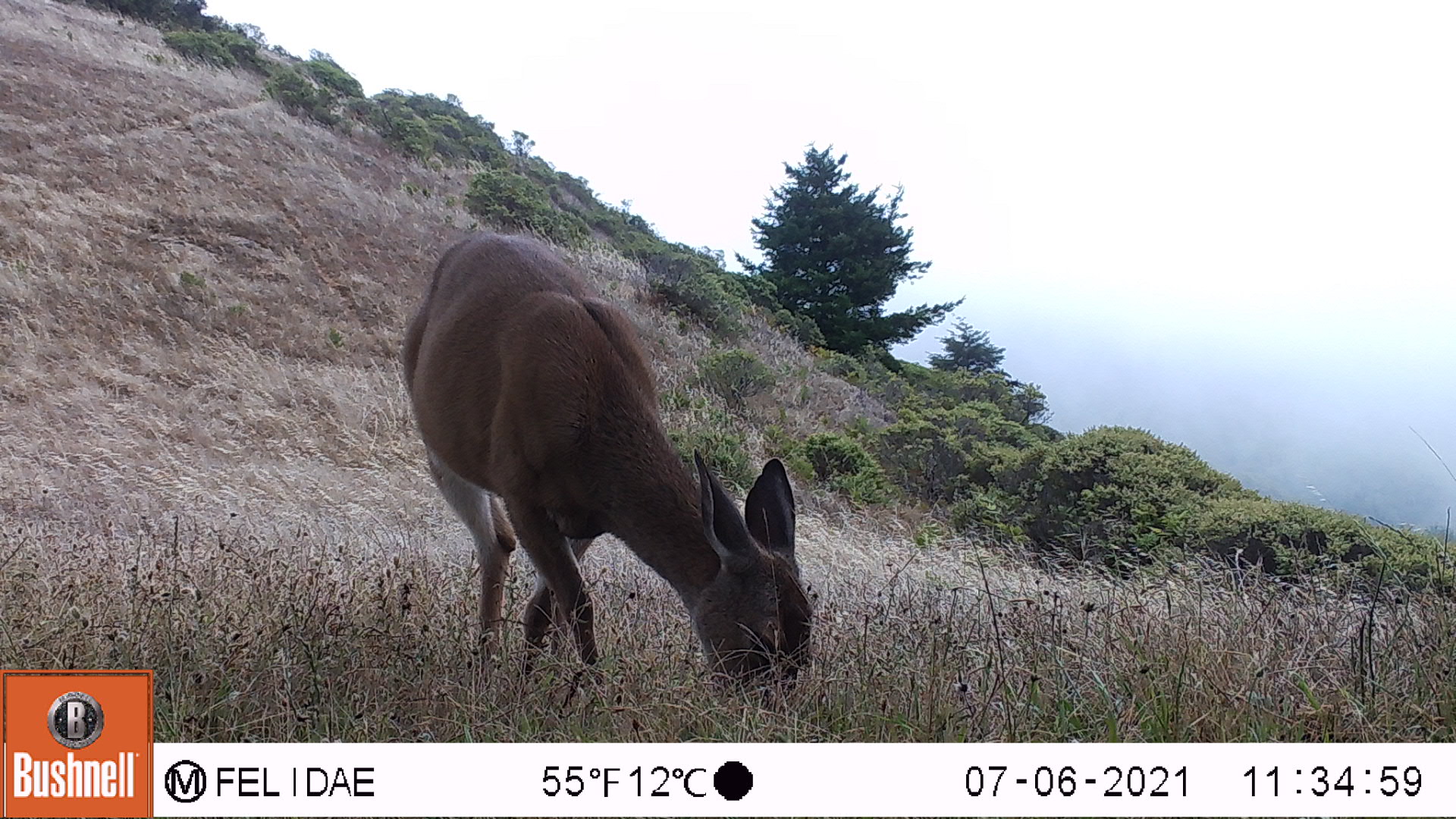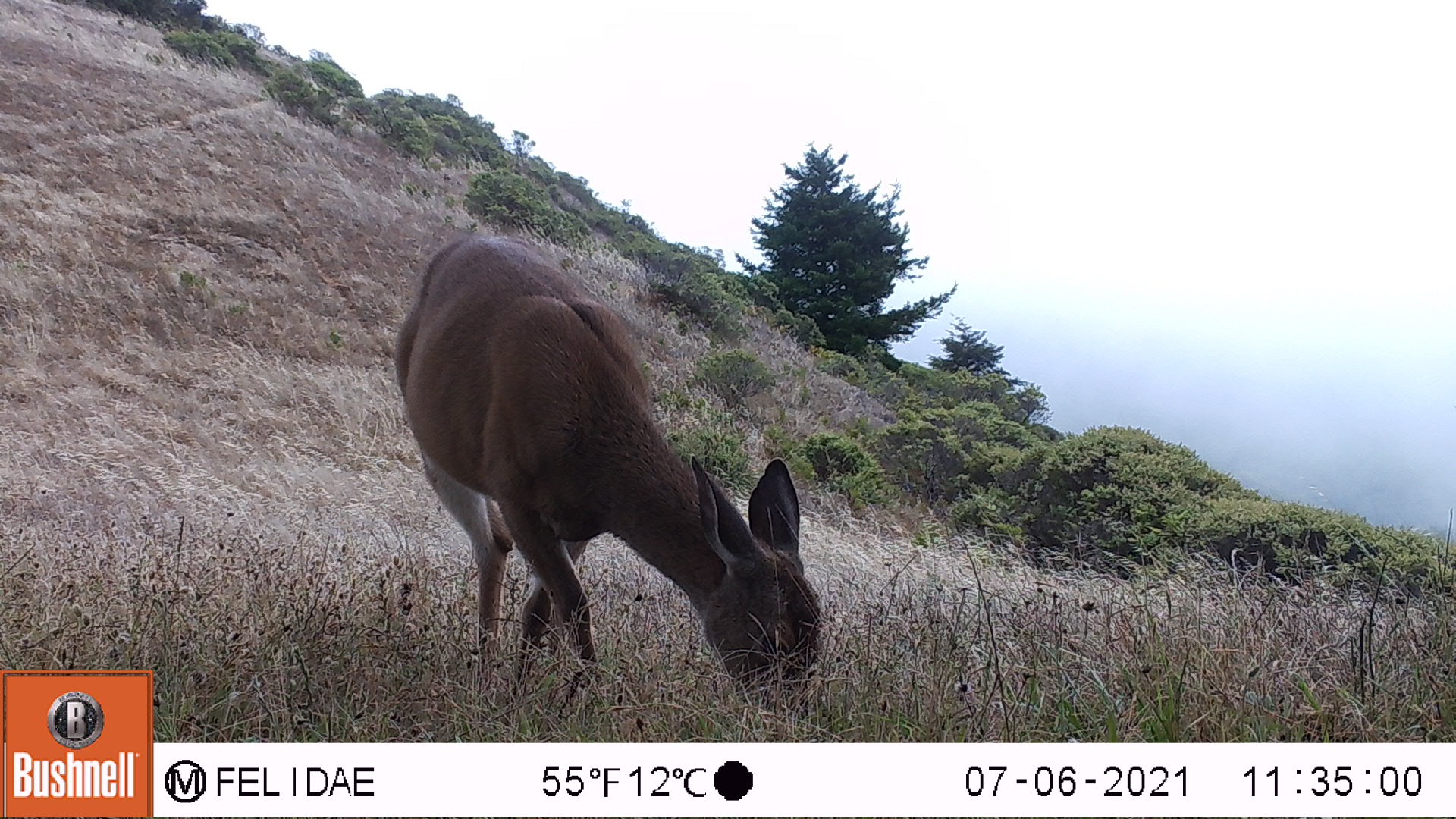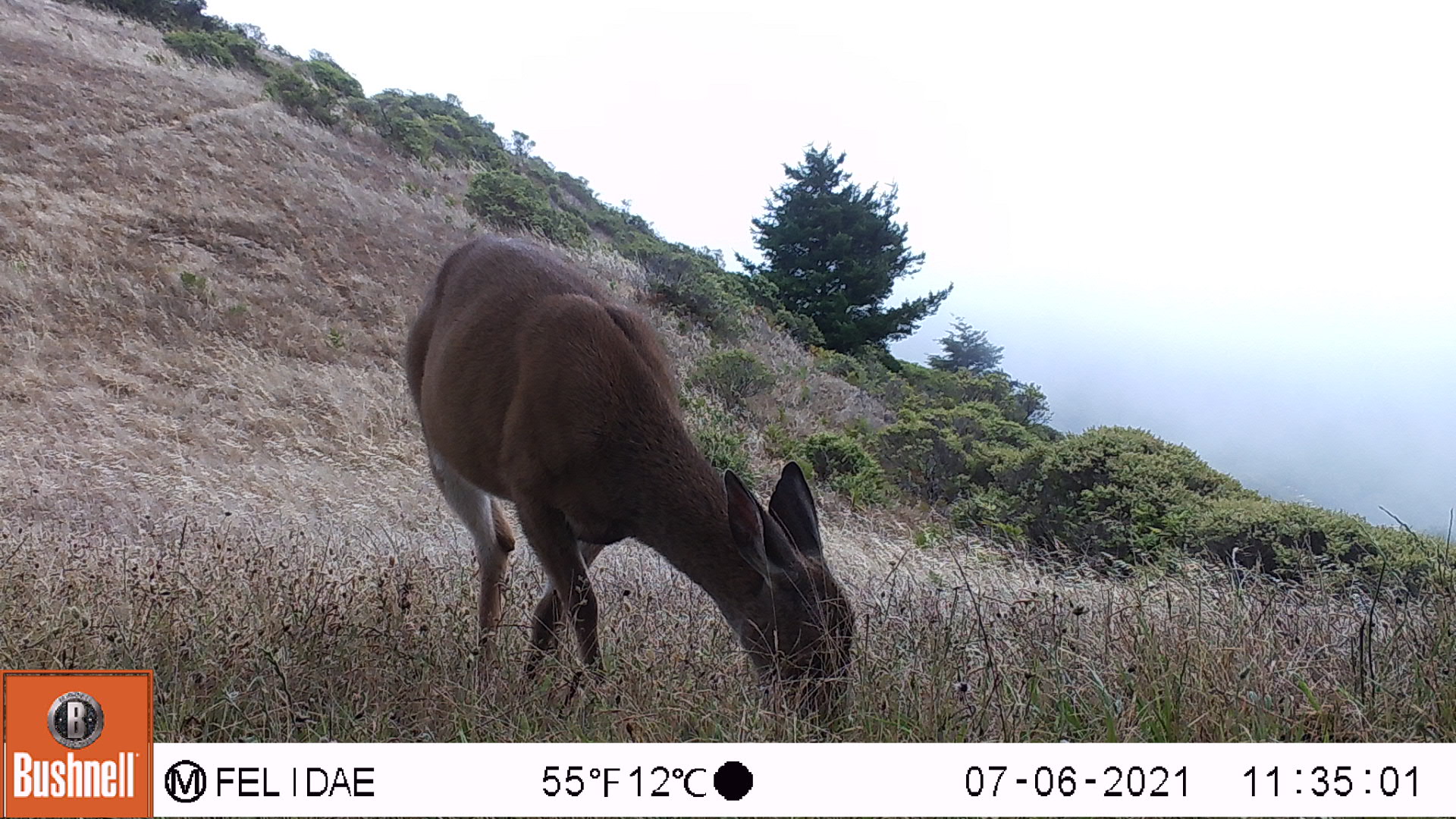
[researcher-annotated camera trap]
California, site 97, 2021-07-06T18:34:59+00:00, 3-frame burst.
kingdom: Animalia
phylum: Chordata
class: Mammalia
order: Artiodactyla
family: Cervidae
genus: Odocoileus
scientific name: Odocoileus hemionus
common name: mule deer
Mule deer (Odocoileus hemionus).